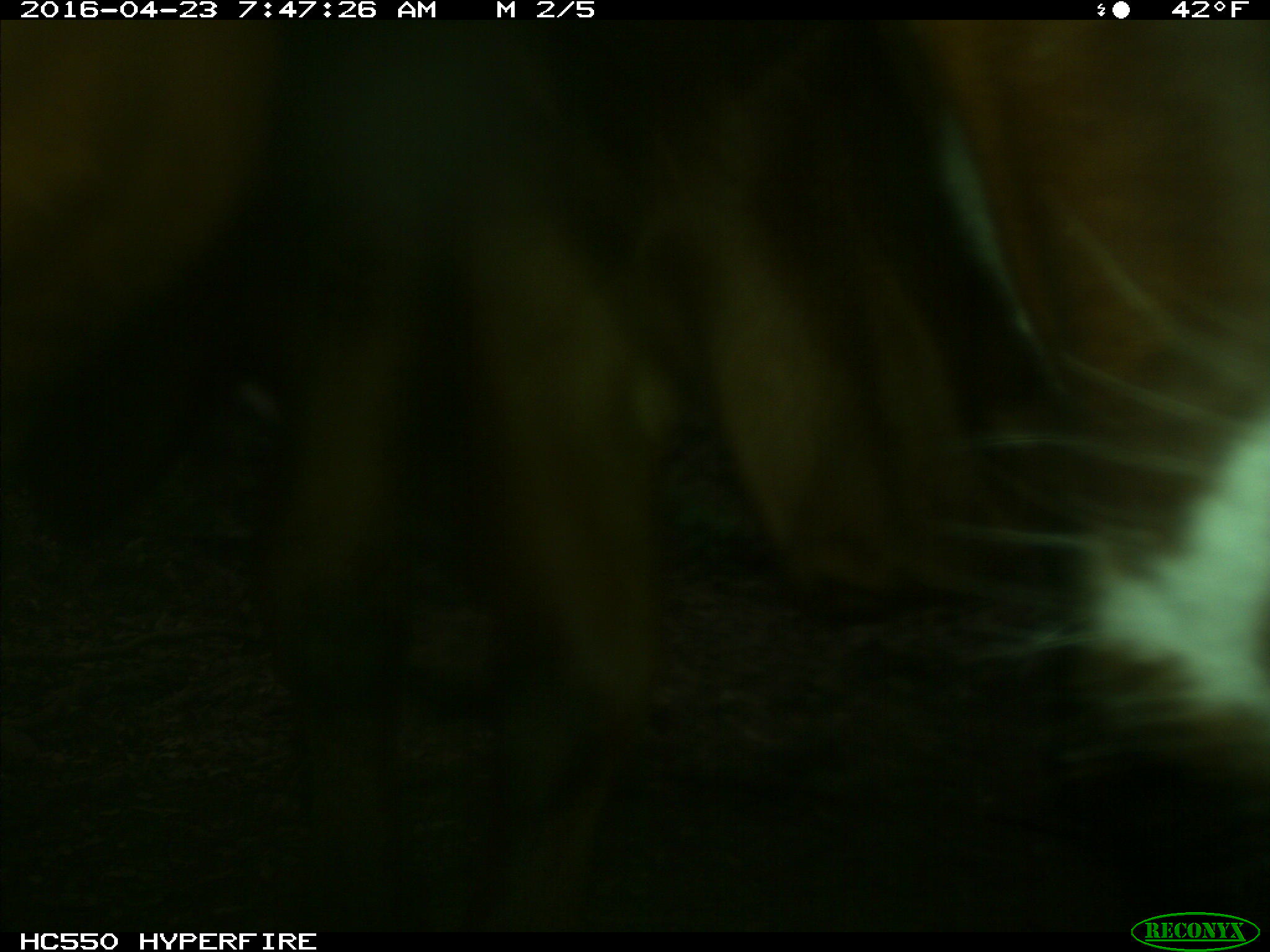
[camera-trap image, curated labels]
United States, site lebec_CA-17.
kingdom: Animalia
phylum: Chordata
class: Mammalia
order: Artiodactyla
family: Bovidae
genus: Bos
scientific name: Bos taurus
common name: domestic cow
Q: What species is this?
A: Bos taurus (domestic cow).